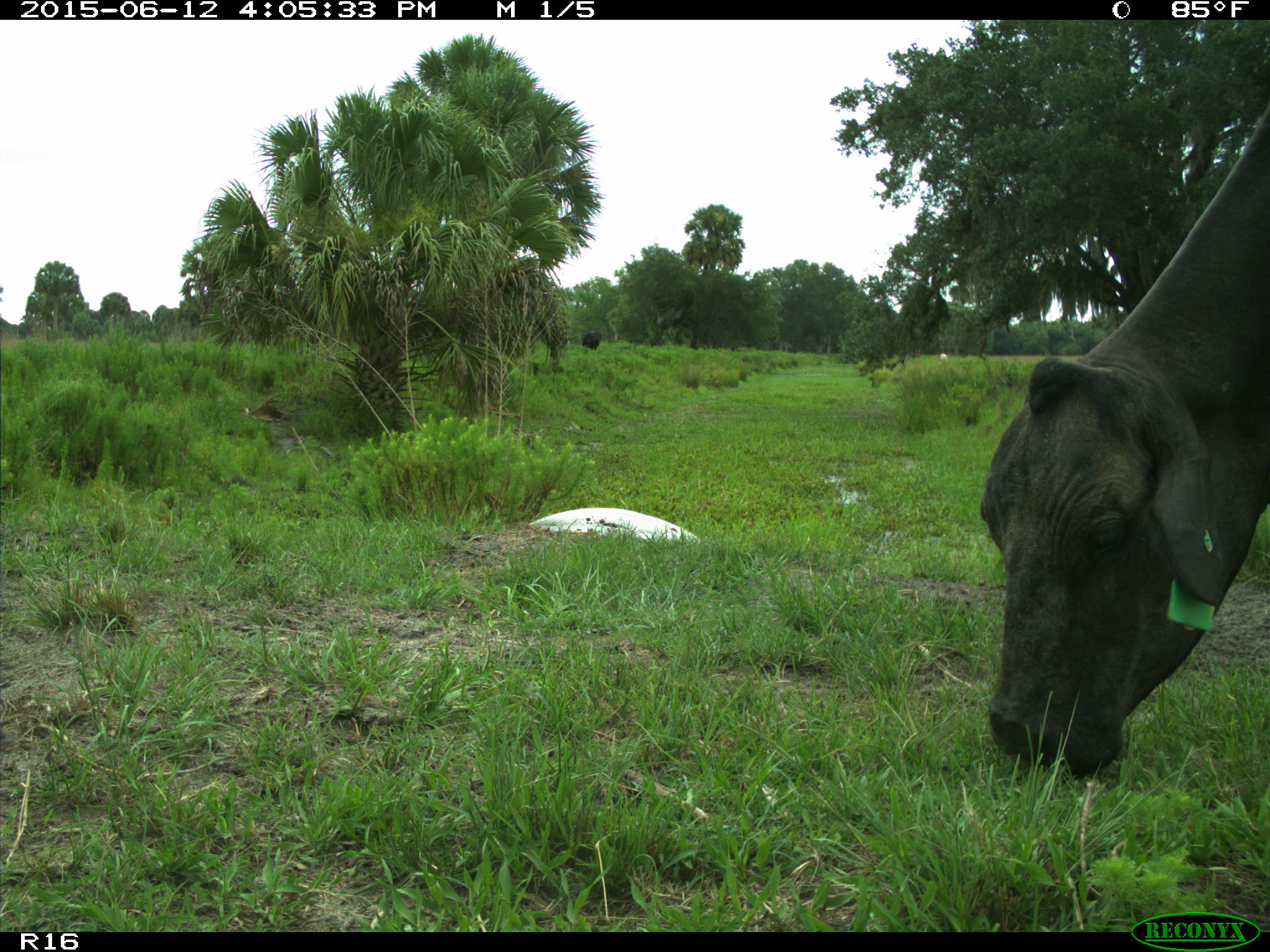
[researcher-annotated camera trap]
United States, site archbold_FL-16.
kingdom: Animalia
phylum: Chordata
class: Mammalia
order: Artiodactyla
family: Bovidae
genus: Bos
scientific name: Bos taurus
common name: domestic cow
Bos taurus (domestic cow).